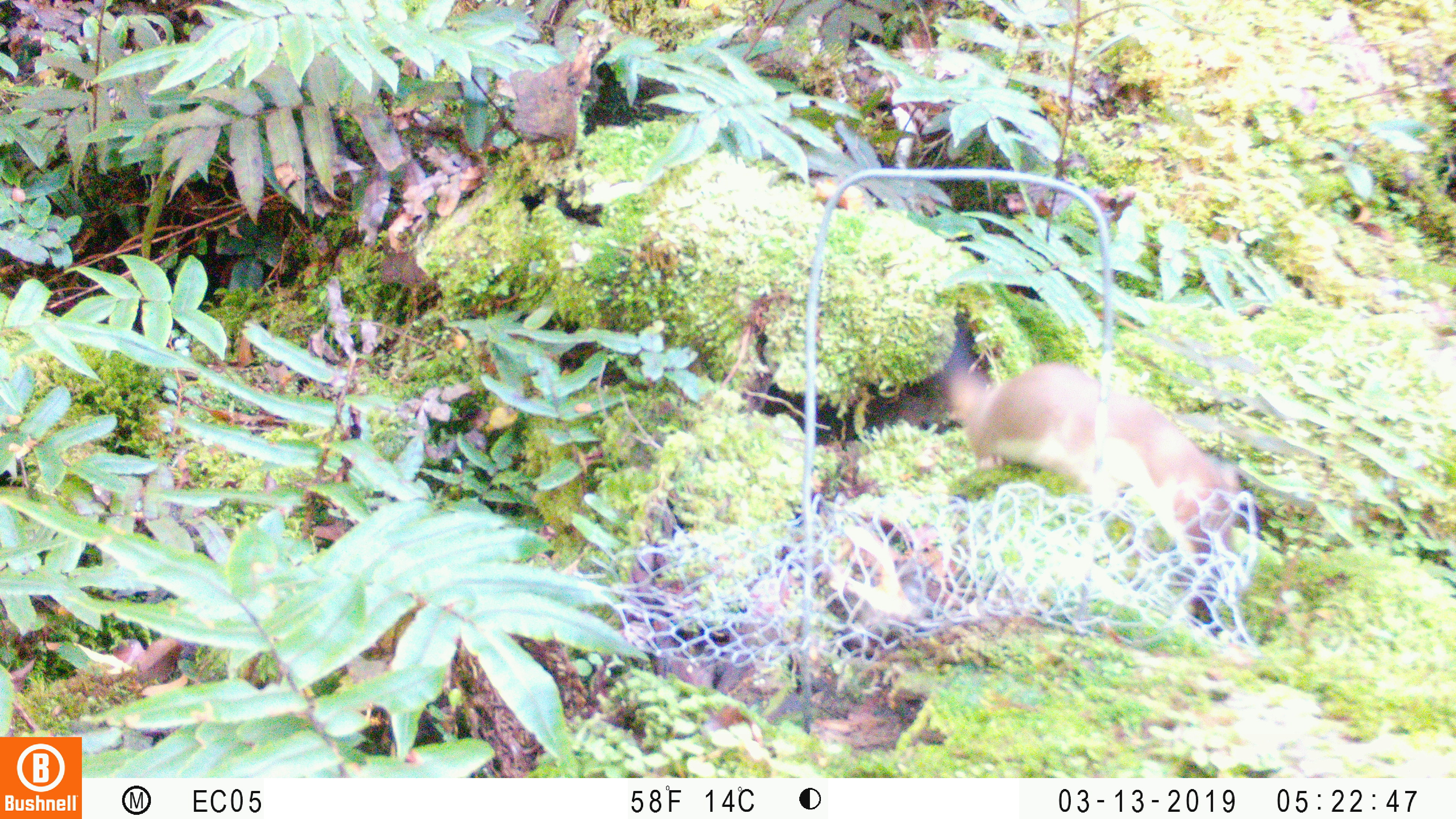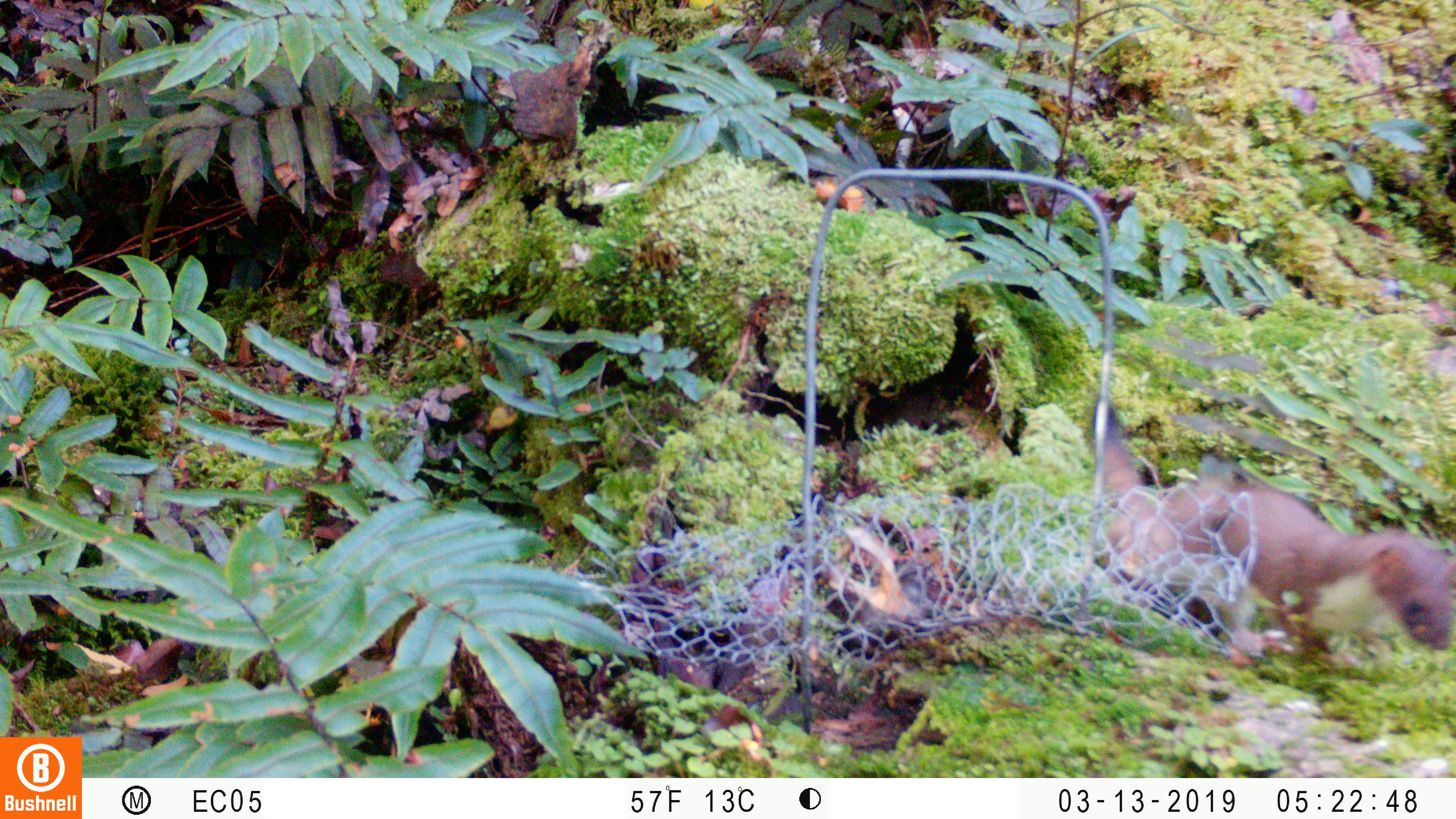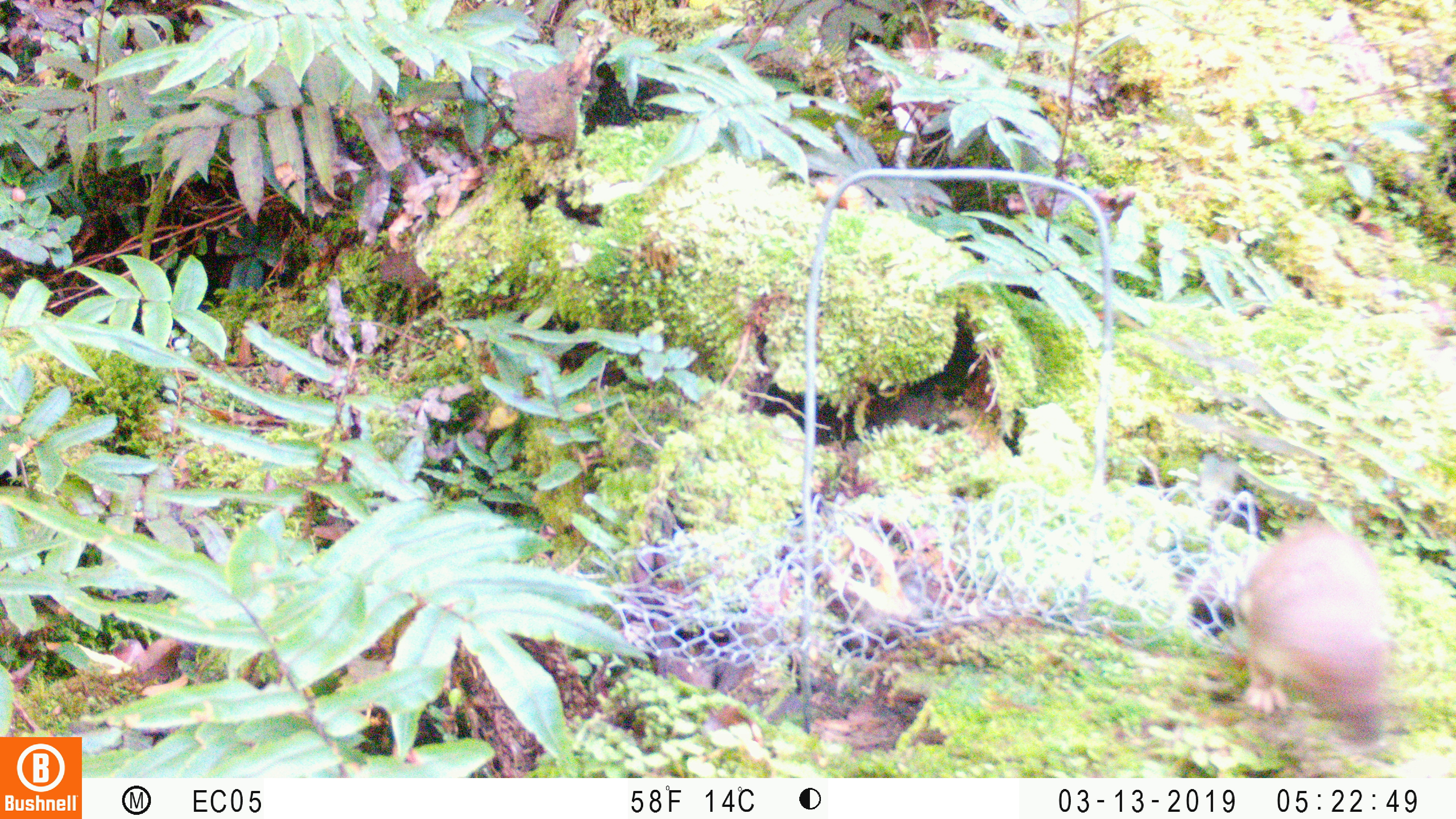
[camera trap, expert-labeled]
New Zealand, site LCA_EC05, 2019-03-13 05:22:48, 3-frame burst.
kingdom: Animalia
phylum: Chordata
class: Mammalia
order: Carnivora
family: Mustelidae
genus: Mustela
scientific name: Mustela erminea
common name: stoat